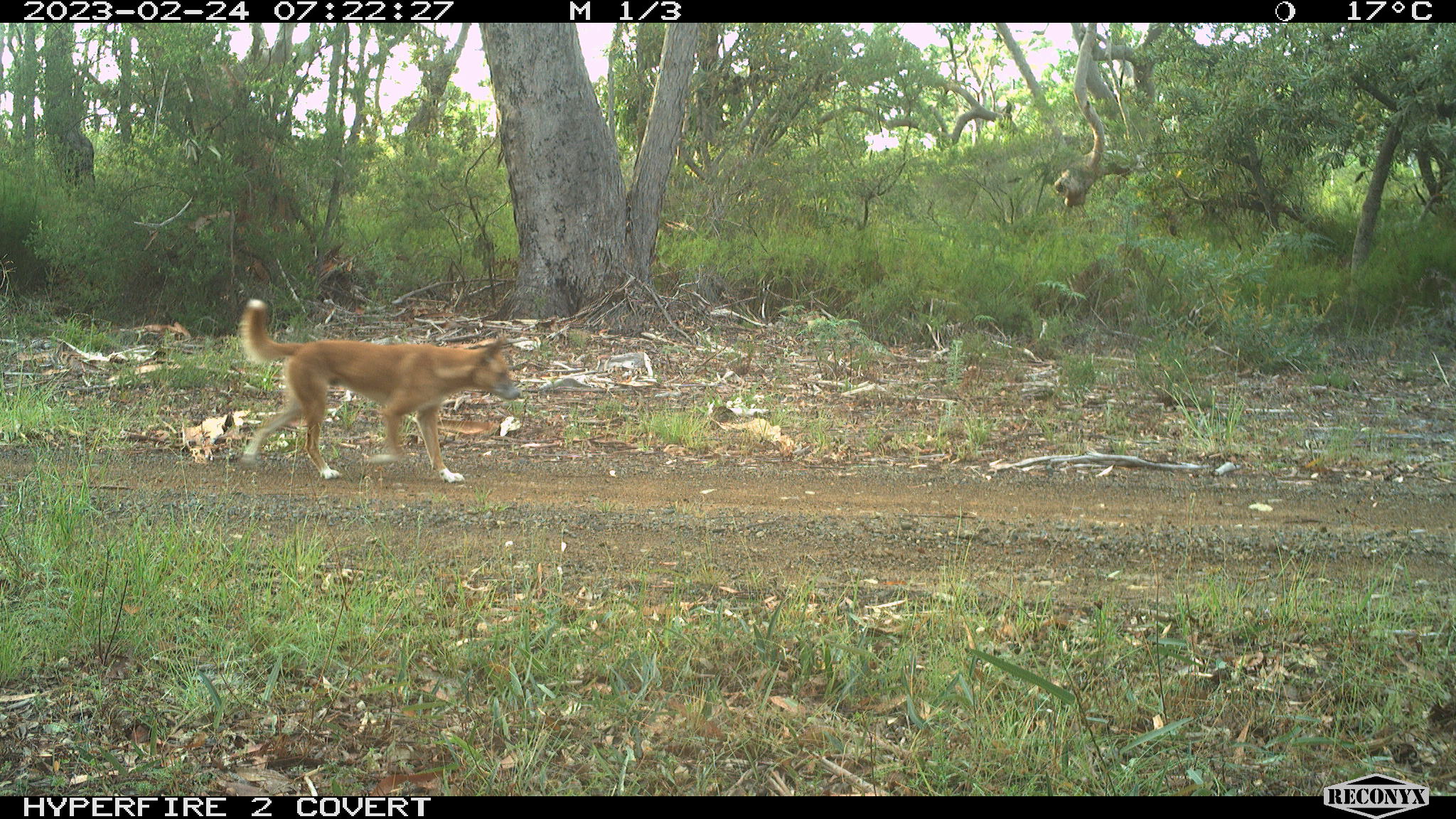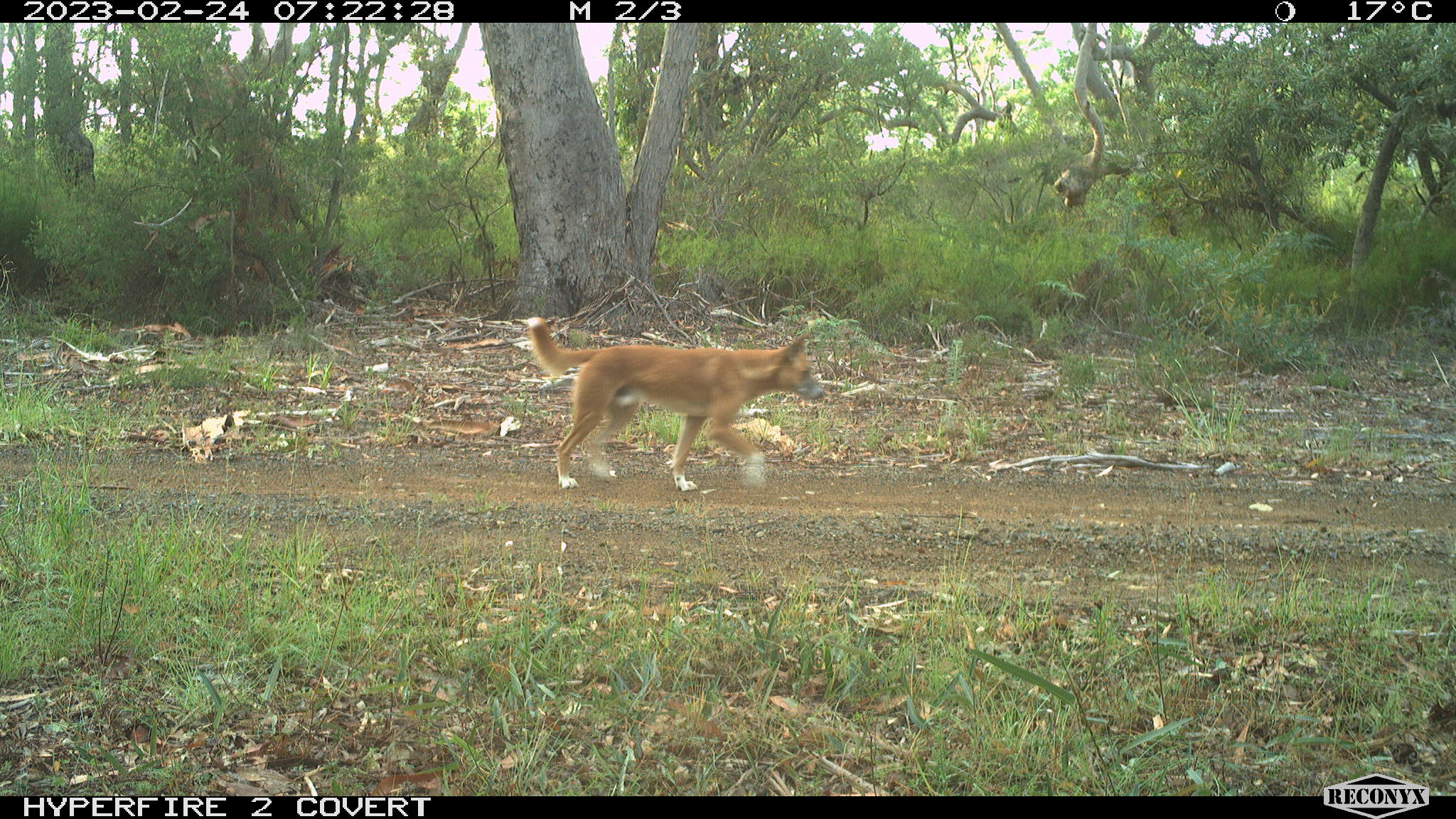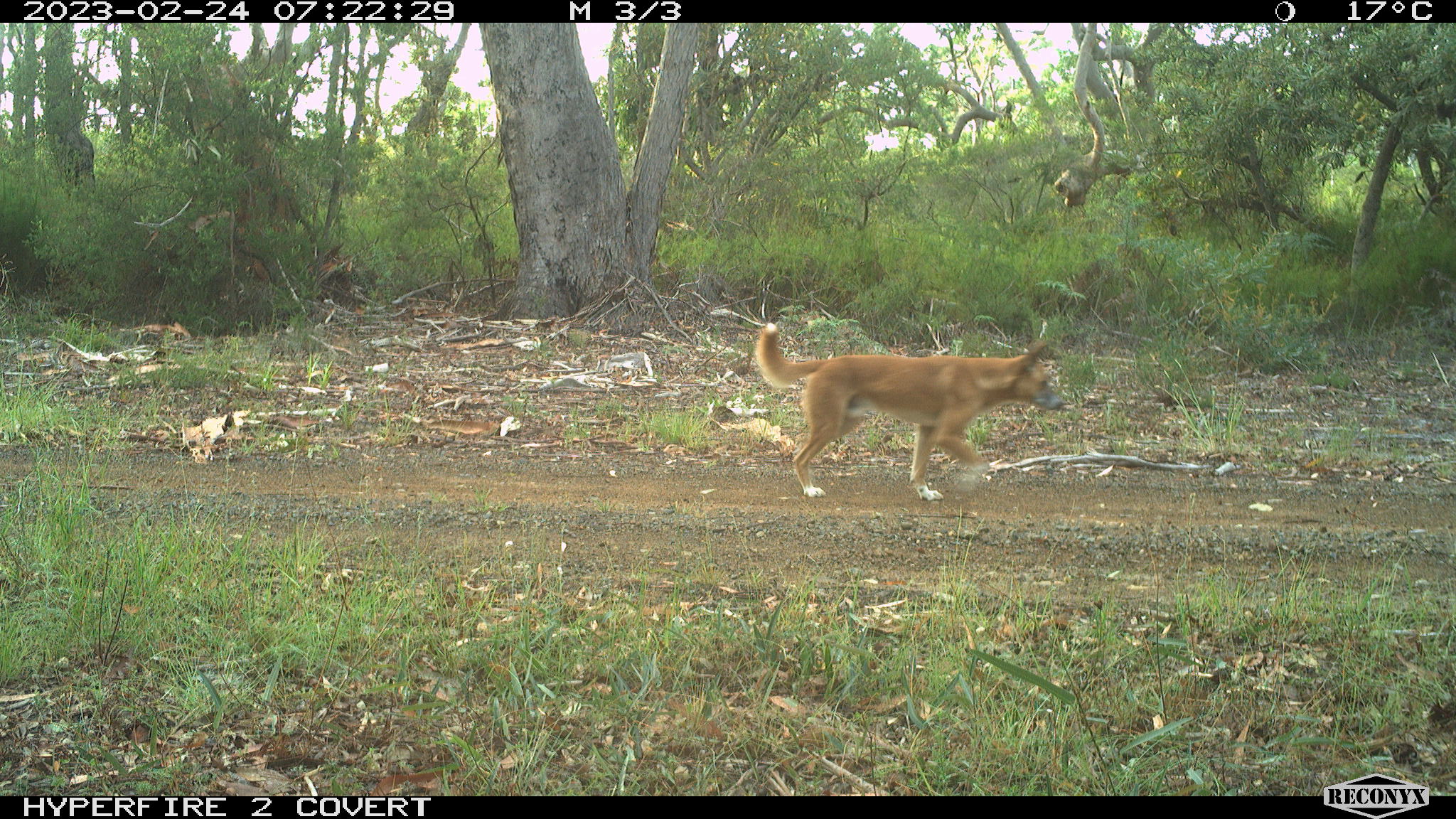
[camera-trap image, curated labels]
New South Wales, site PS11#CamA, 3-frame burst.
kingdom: Animalia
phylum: Chordata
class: Mammalia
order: Carnivora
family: Canidae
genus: Canis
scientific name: Canis familiaris dingo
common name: dingo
Dingo (Canis familiaris dingo).